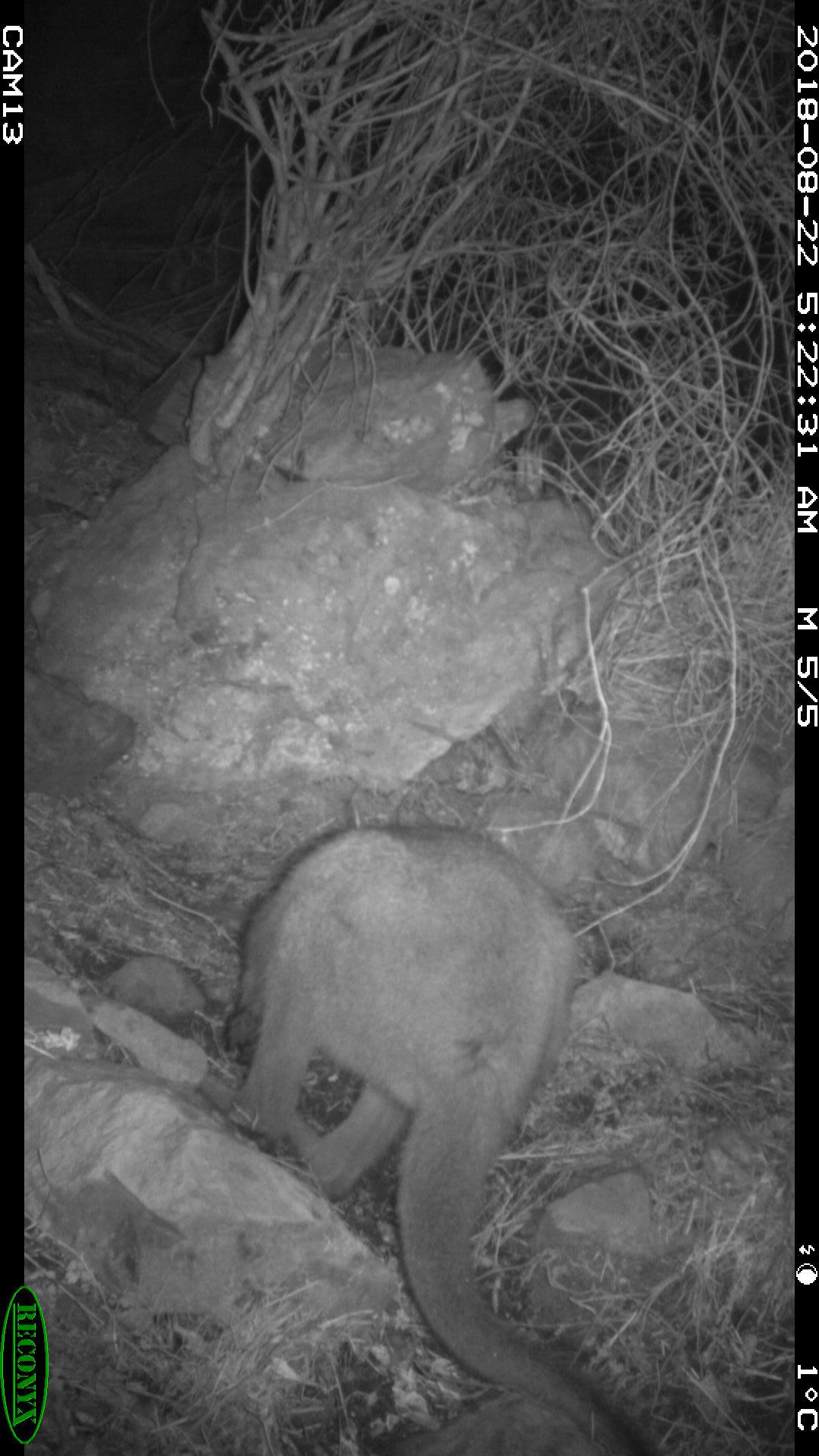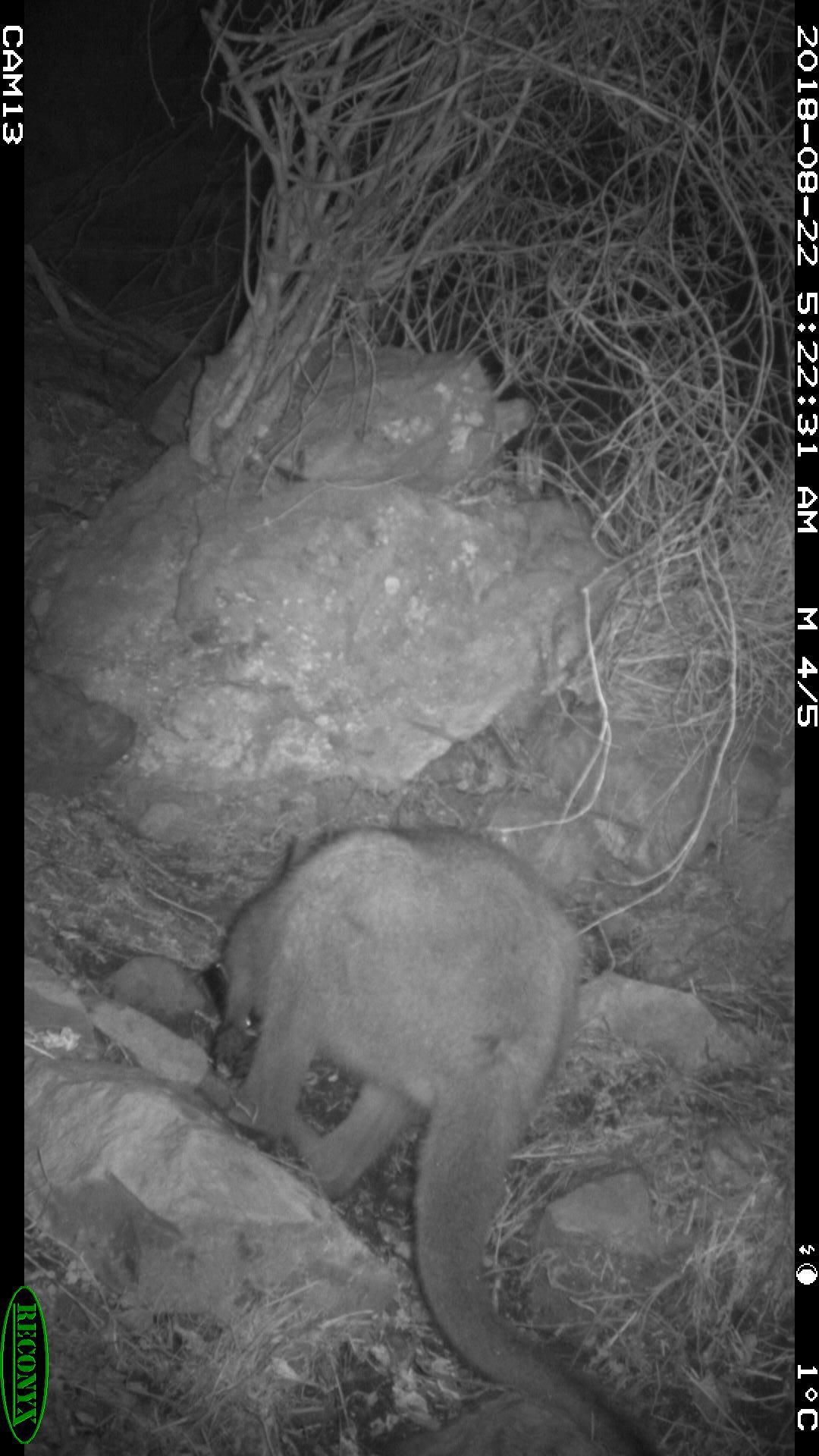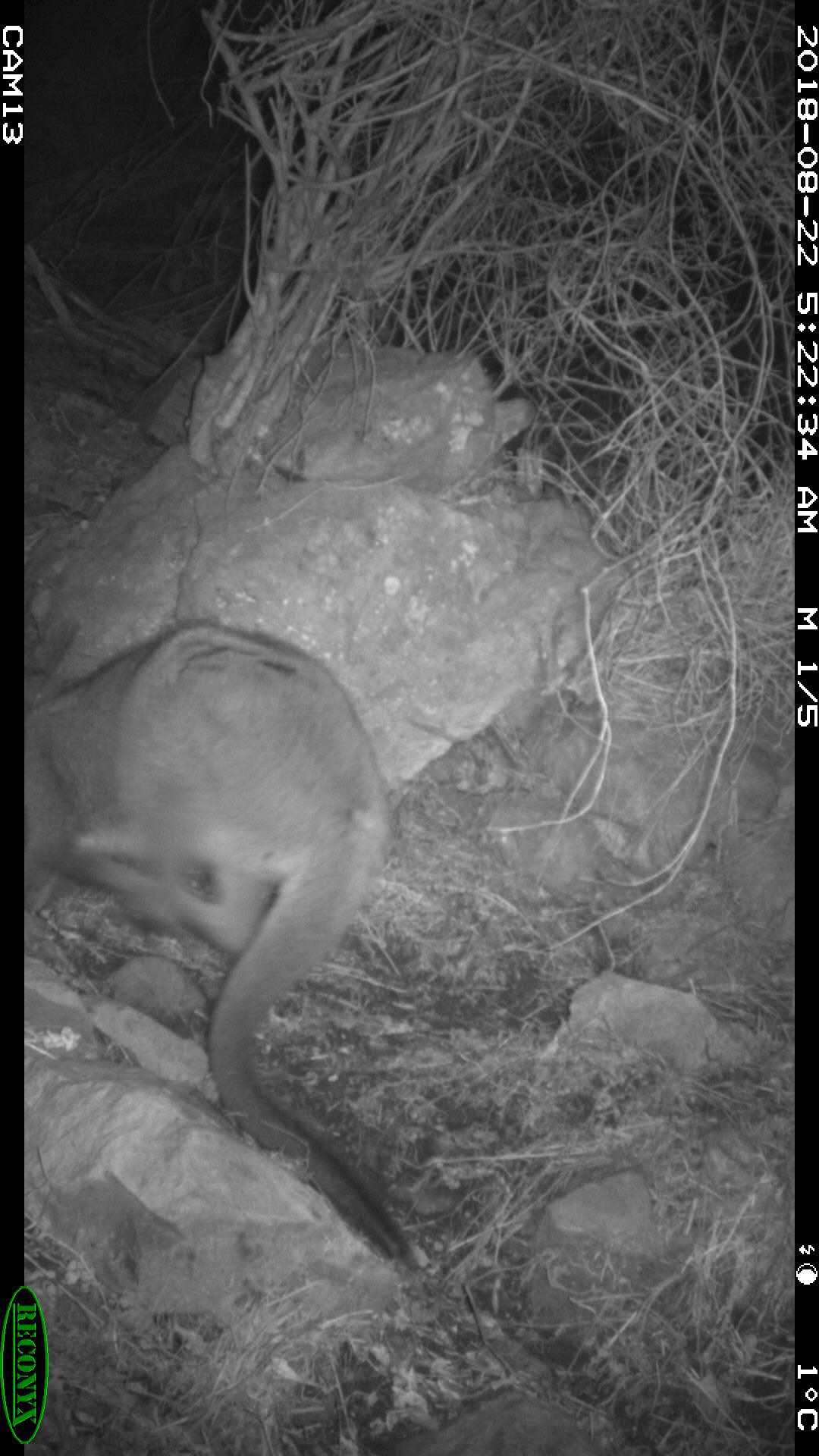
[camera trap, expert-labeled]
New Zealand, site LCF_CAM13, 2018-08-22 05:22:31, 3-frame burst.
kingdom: Animalia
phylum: Chordata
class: Mammalia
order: Diprotodontia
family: Macropodidae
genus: Notamacropus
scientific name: Notamacropus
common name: wallaby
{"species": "wallaby (Notamacropus)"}